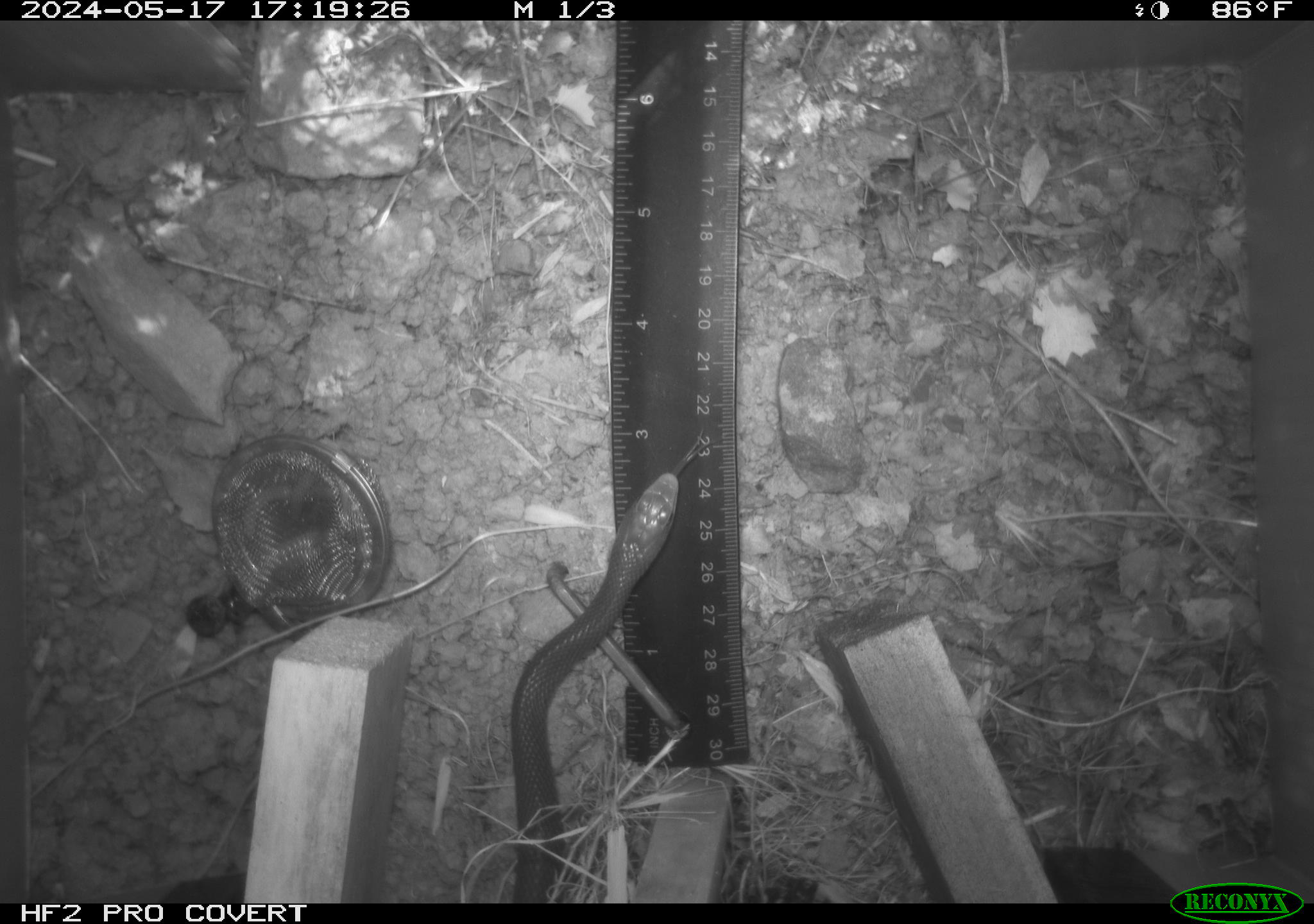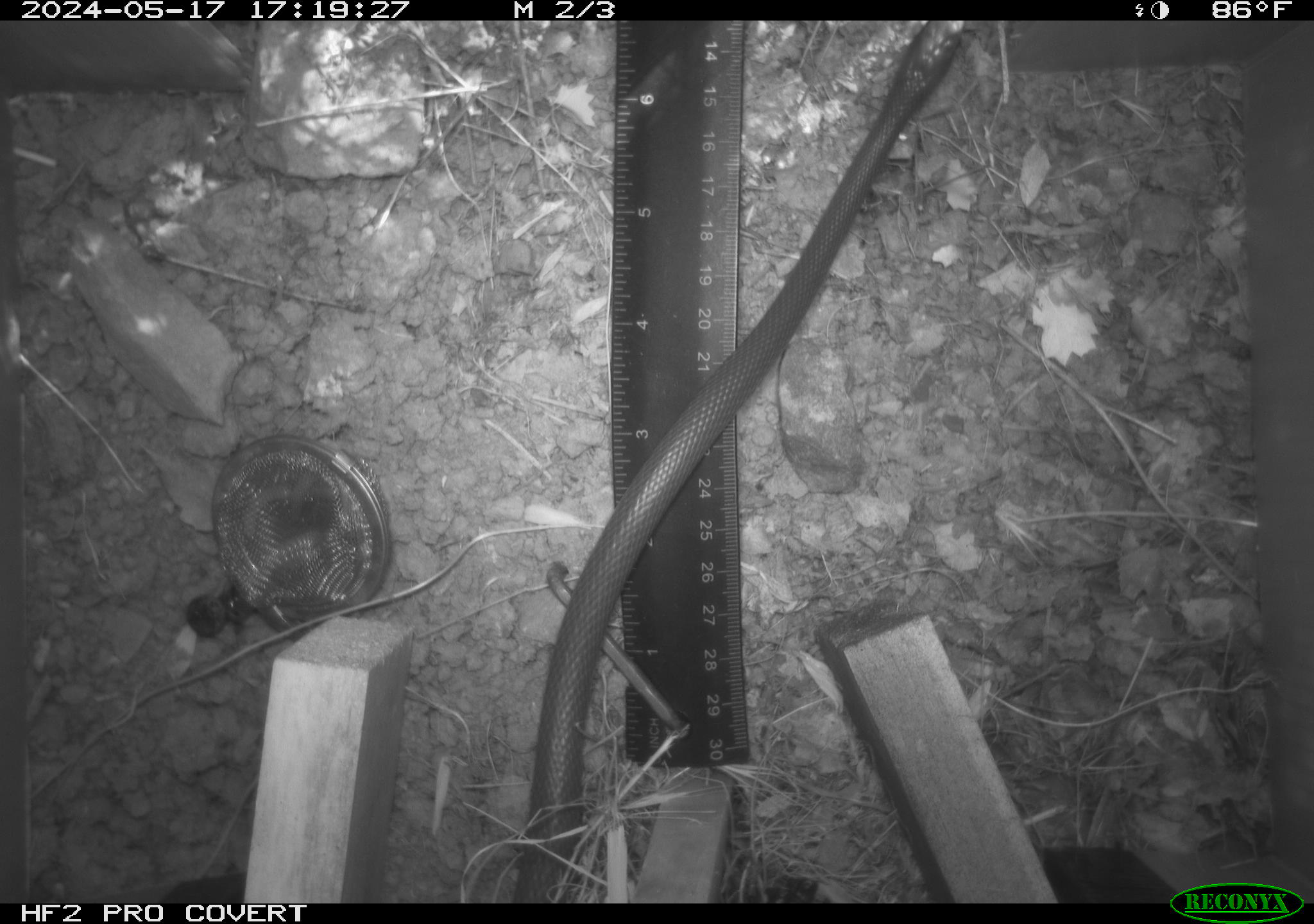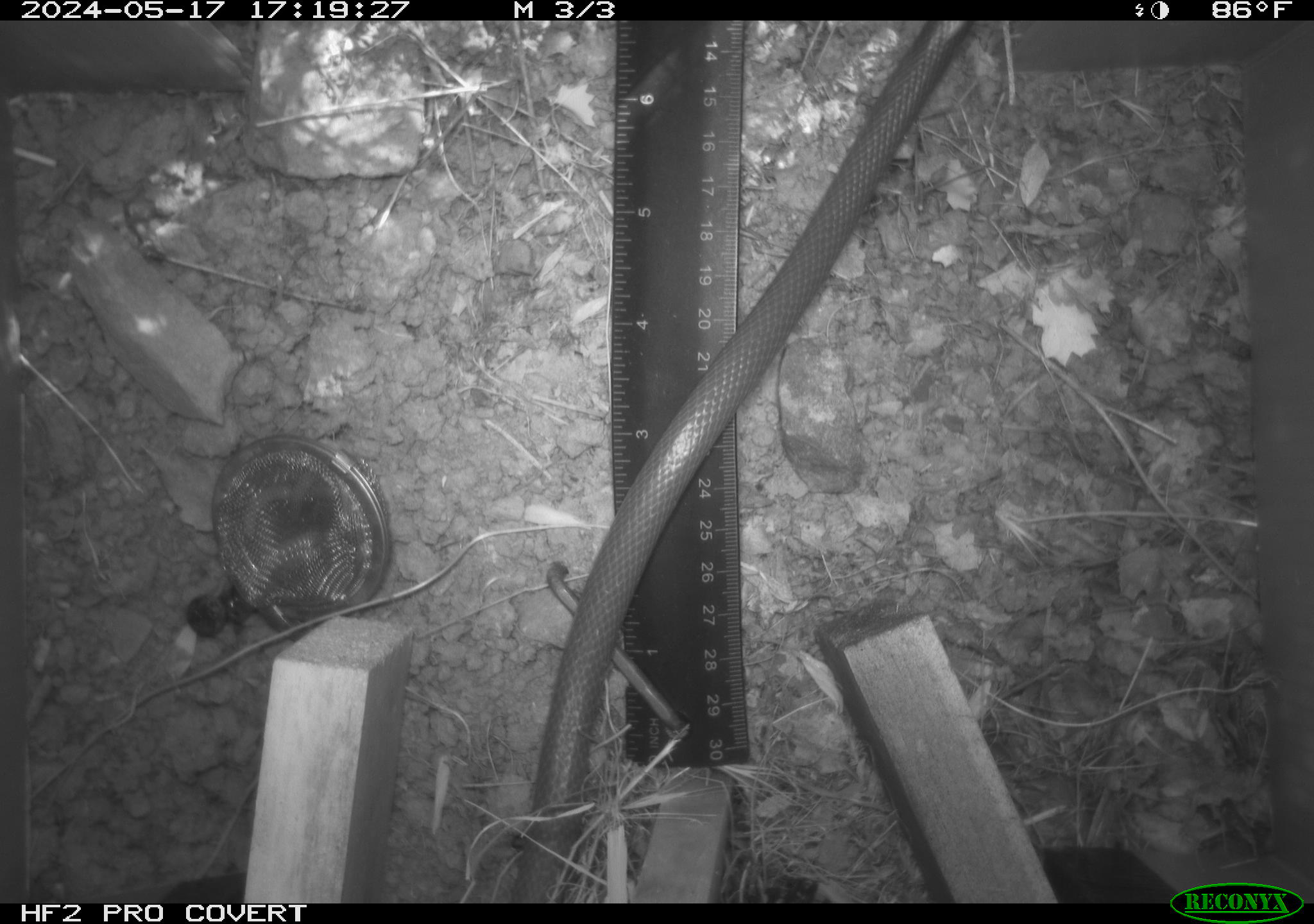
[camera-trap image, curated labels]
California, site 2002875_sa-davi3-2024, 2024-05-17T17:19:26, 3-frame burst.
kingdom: Animalia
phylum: Chordata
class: Reptilia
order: Squamata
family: Colubridae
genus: Coluber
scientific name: Coluber constrictor mormon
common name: western yellow-bellied racer